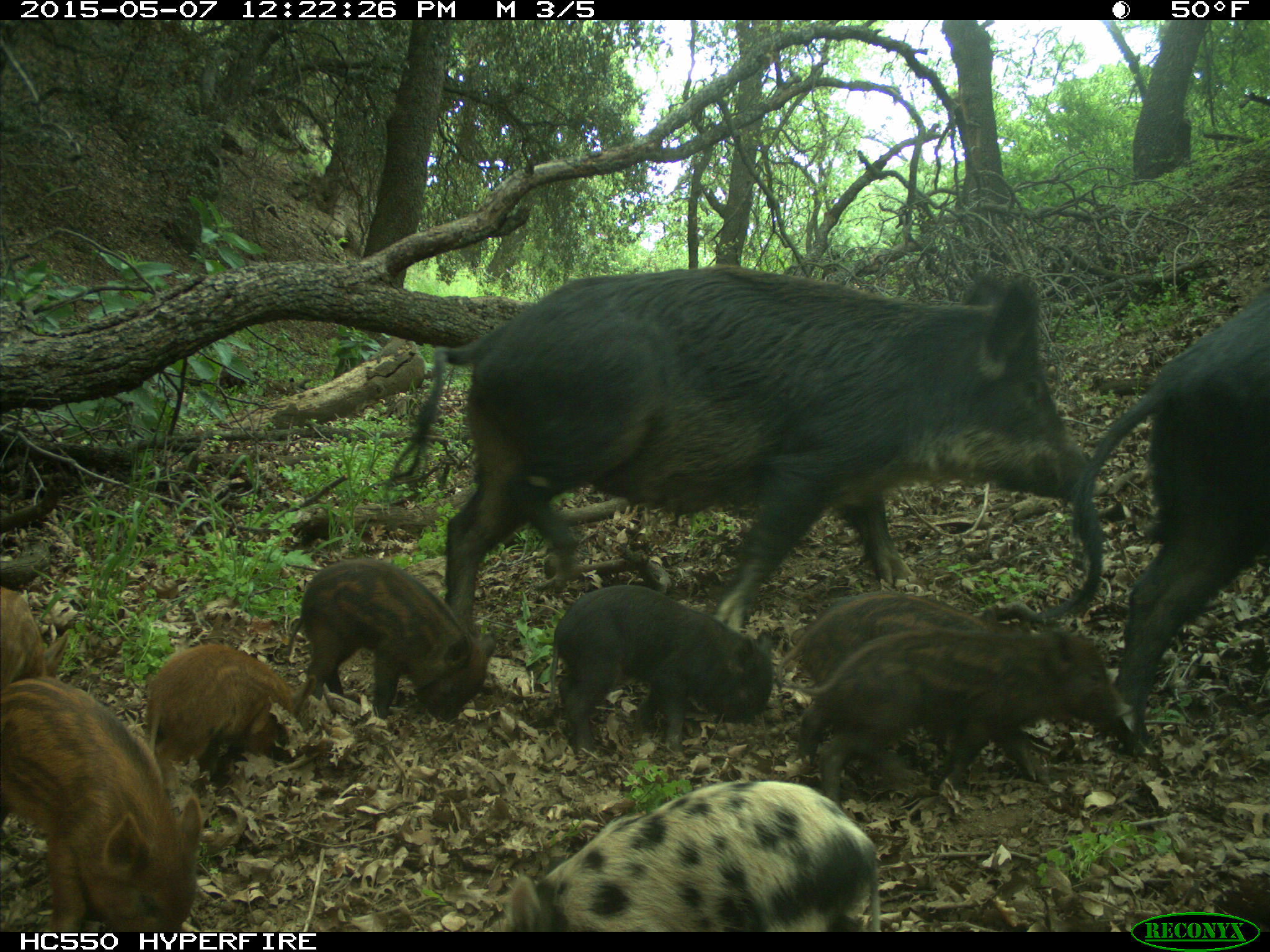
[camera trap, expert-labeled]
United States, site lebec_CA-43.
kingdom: Animalia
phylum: Chordata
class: Mammalia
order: Artiodactyla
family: Suidae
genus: Sus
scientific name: Sus scrofa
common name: wild boar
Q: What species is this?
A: Sus scrofa (wild boar).